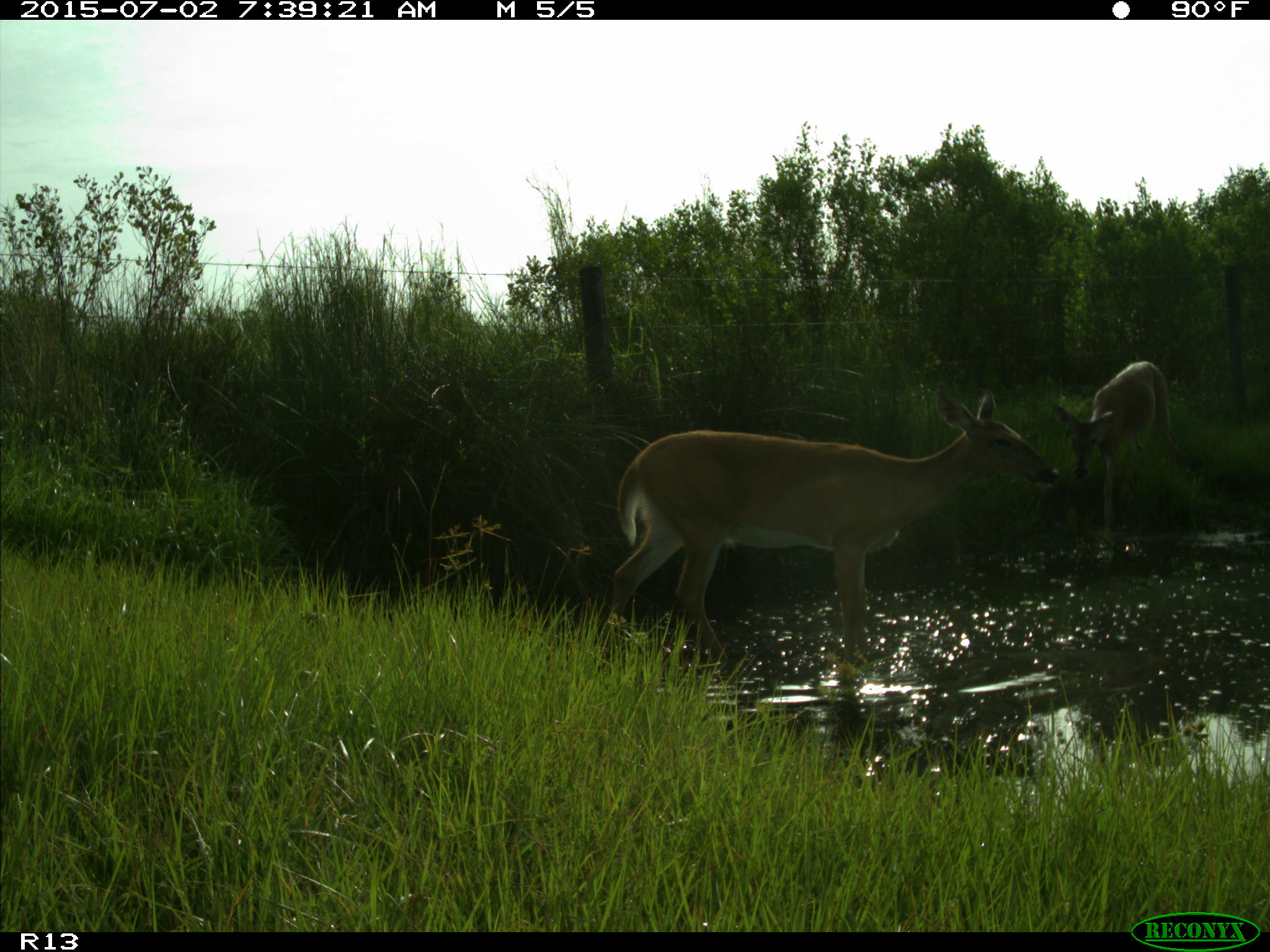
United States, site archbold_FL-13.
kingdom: Animalia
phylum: Chordata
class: Mammalia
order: Artiodactyla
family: Cervidae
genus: Odocoileus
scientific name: Odocoileus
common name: deer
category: unidentified deer